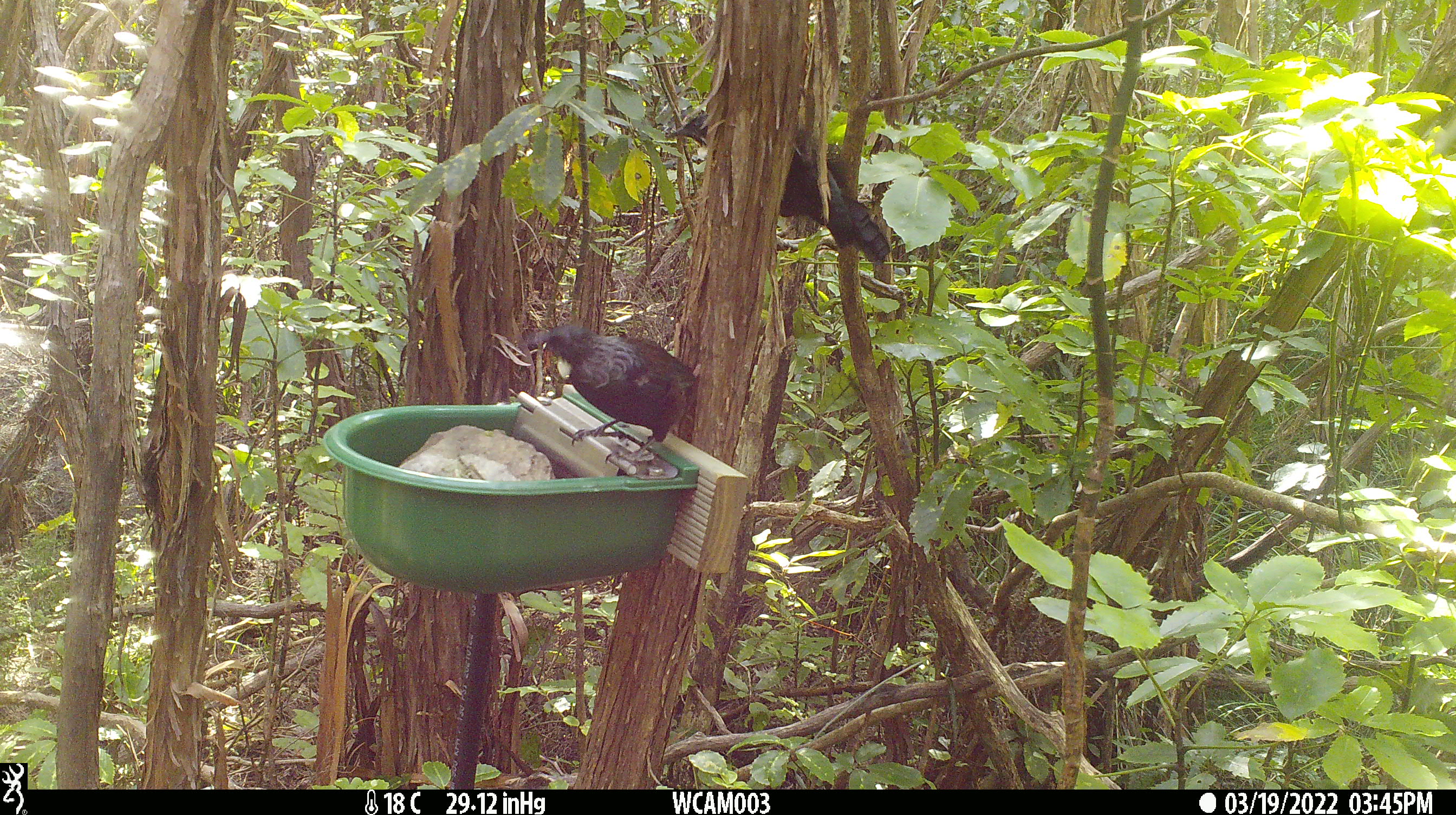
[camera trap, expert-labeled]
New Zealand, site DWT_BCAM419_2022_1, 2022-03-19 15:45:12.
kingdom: Animalia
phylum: Chordata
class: Aves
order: Passeriformes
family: Meliphagidae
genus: Prosthemadera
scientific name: Prosthemadera novaeseelandiae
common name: tui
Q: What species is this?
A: Tui (Prosthemadera novaeseelandiae).